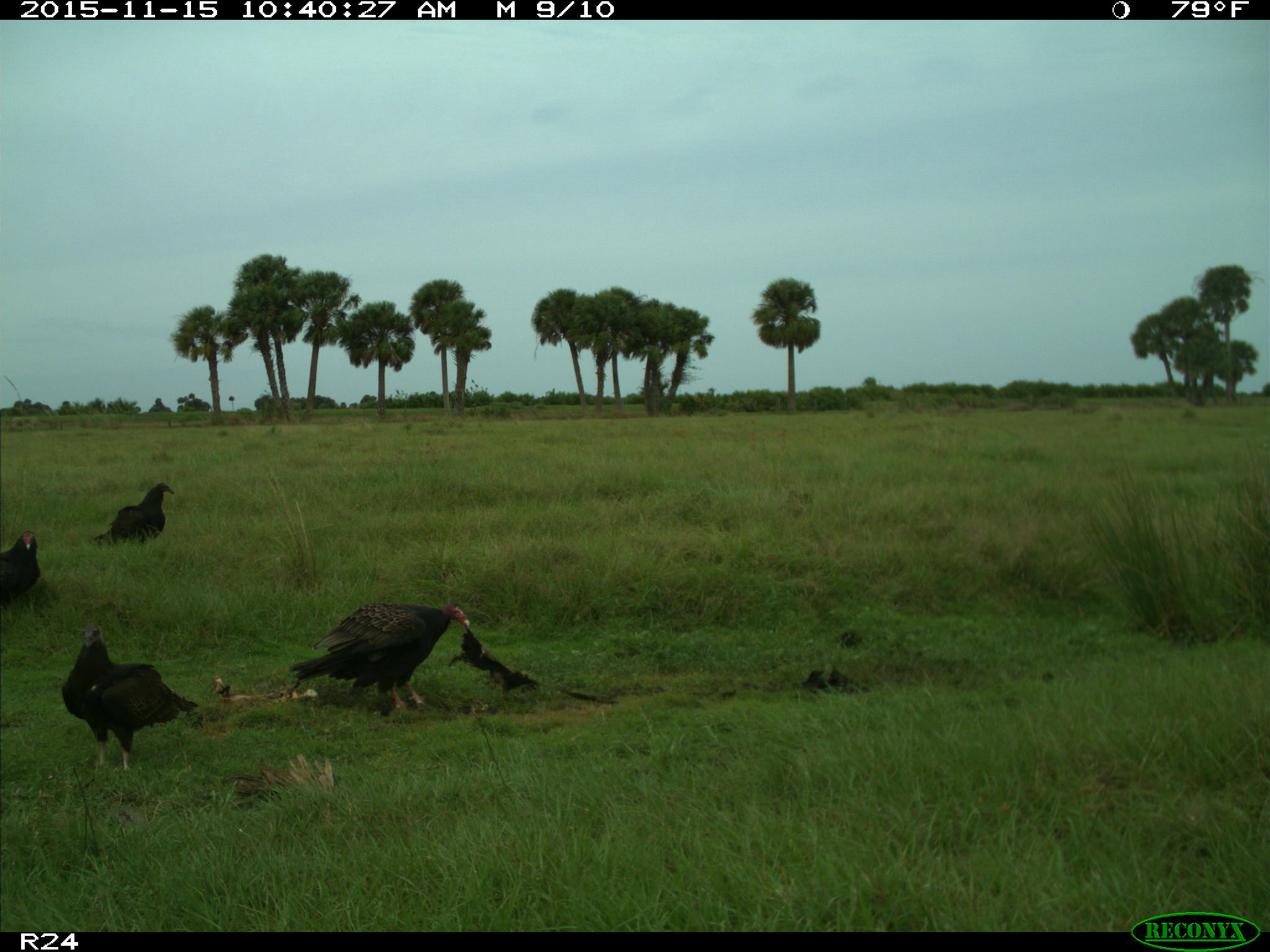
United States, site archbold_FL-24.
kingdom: Animalia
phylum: Chordata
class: Aves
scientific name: Aves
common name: birds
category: unidentified bird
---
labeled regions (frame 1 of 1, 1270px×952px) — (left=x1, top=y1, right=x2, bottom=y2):
animal: (left=61, top=622, right=198, bottom=770); (left=288, top=601, right=471, bottom=709); (left=94, top=482, right=175, bottom=545); (left=1, top=530, right=42, bottom=603)